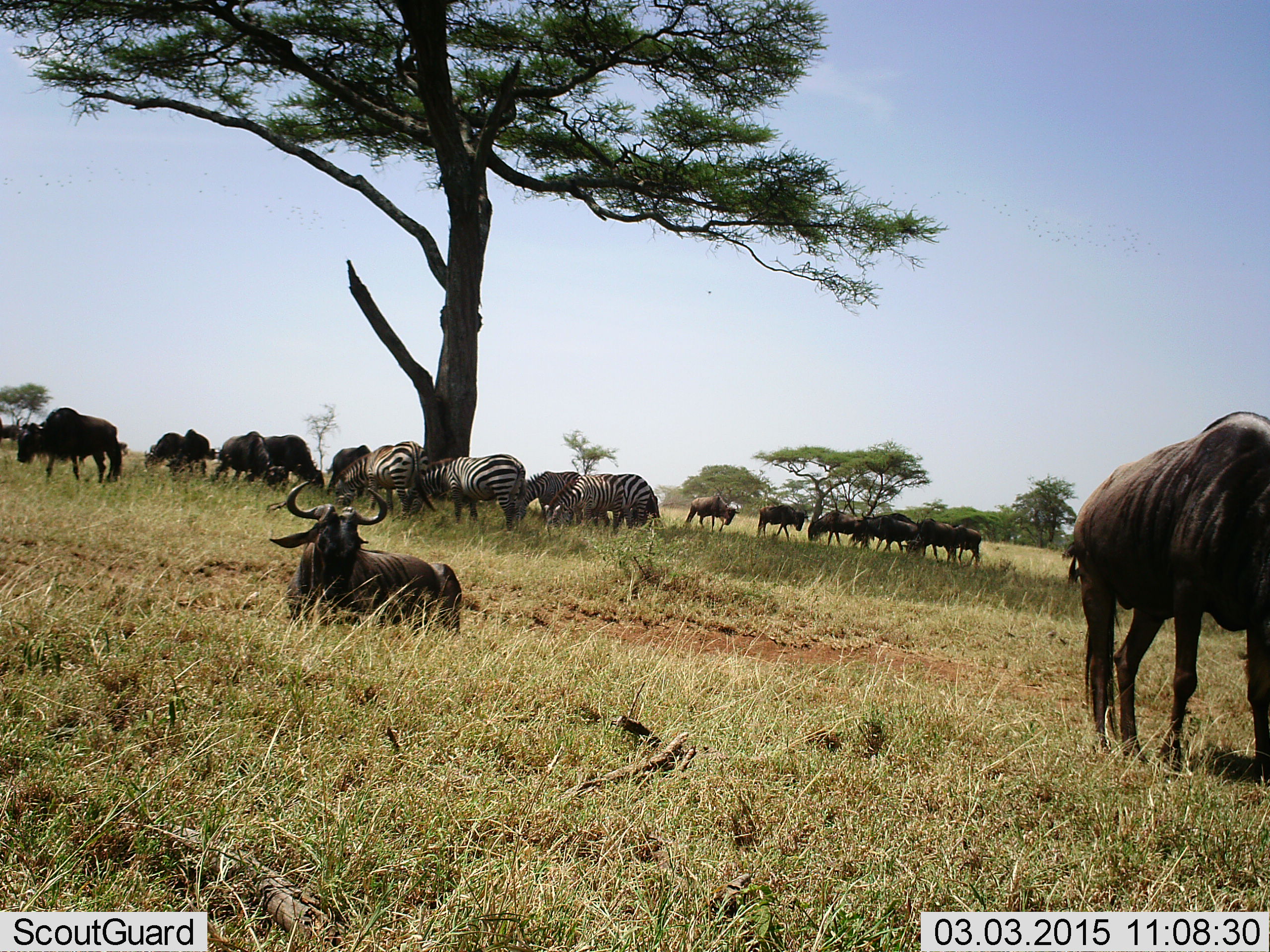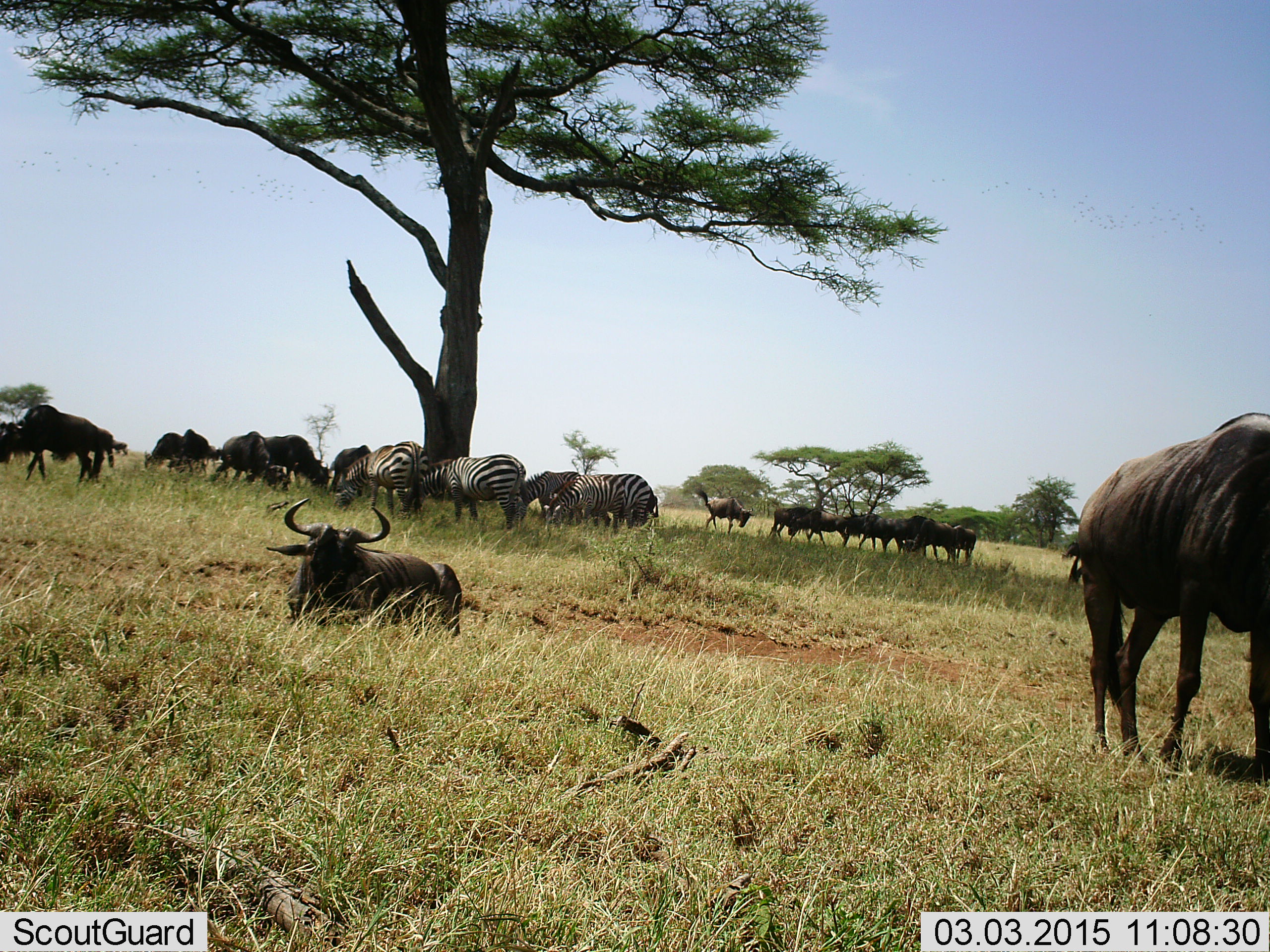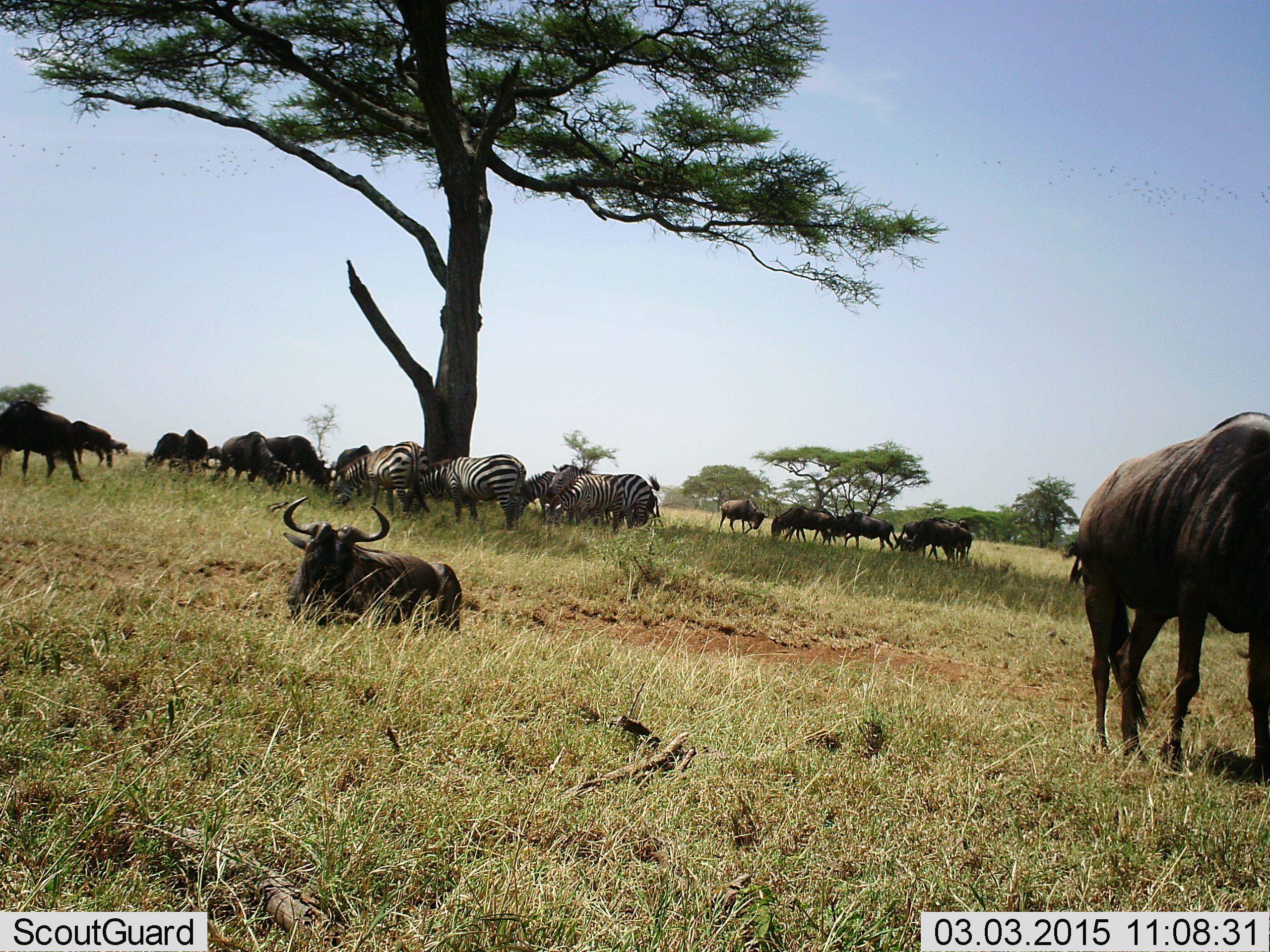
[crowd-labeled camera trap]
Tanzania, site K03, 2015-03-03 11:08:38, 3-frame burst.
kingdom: Animalia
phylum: Chordata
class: Mammalia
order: Artiodactyla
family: Bovidae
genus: Connochaetes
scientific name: Connochaetes taurinus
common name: blue wildebeest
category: wildebeest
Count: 11-50.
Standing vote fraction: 70%.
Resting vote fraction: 90%.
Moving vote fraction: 40%.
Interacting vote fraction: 0%.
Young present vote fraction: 0%.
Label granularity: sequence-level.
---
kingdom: Animalia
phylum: Chordata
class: Mammalia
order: Perissodactyla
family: Equidae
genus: Equus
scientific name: Equus quagga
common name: plains zebra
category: zebra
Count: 5.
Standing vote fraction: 70%.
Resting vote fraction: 0%.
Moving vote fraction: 10%.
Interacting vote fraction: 0%.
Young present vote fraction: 0%.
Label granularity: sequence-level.